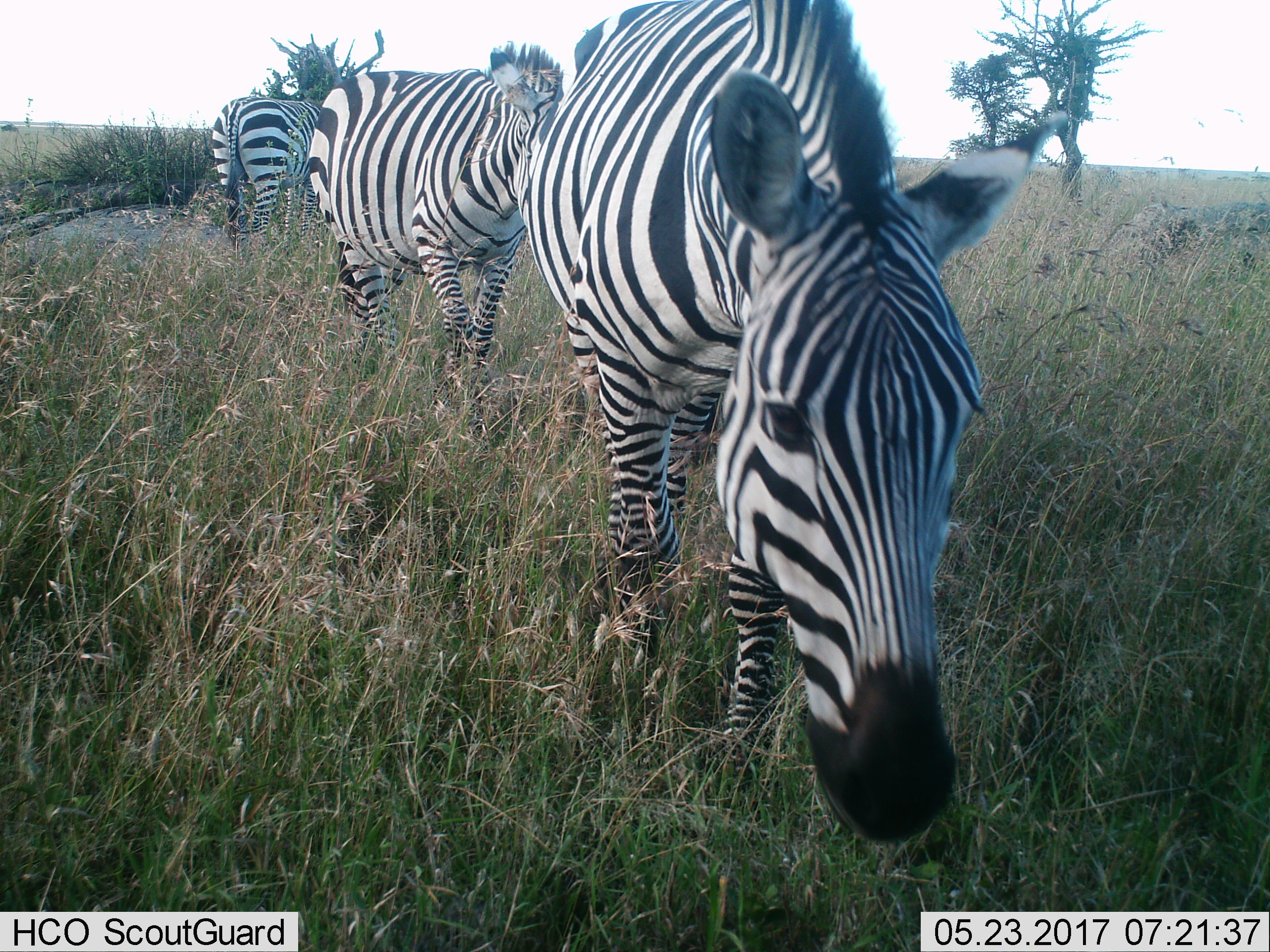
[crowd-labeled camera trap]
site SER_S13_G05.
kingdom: Animalia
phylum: Chordata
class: Mammalia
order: Perissodactyla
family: Equidae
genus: Equus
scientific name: Equus quagga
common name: plains zebra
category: zebraplains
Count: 3.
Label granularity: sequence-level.